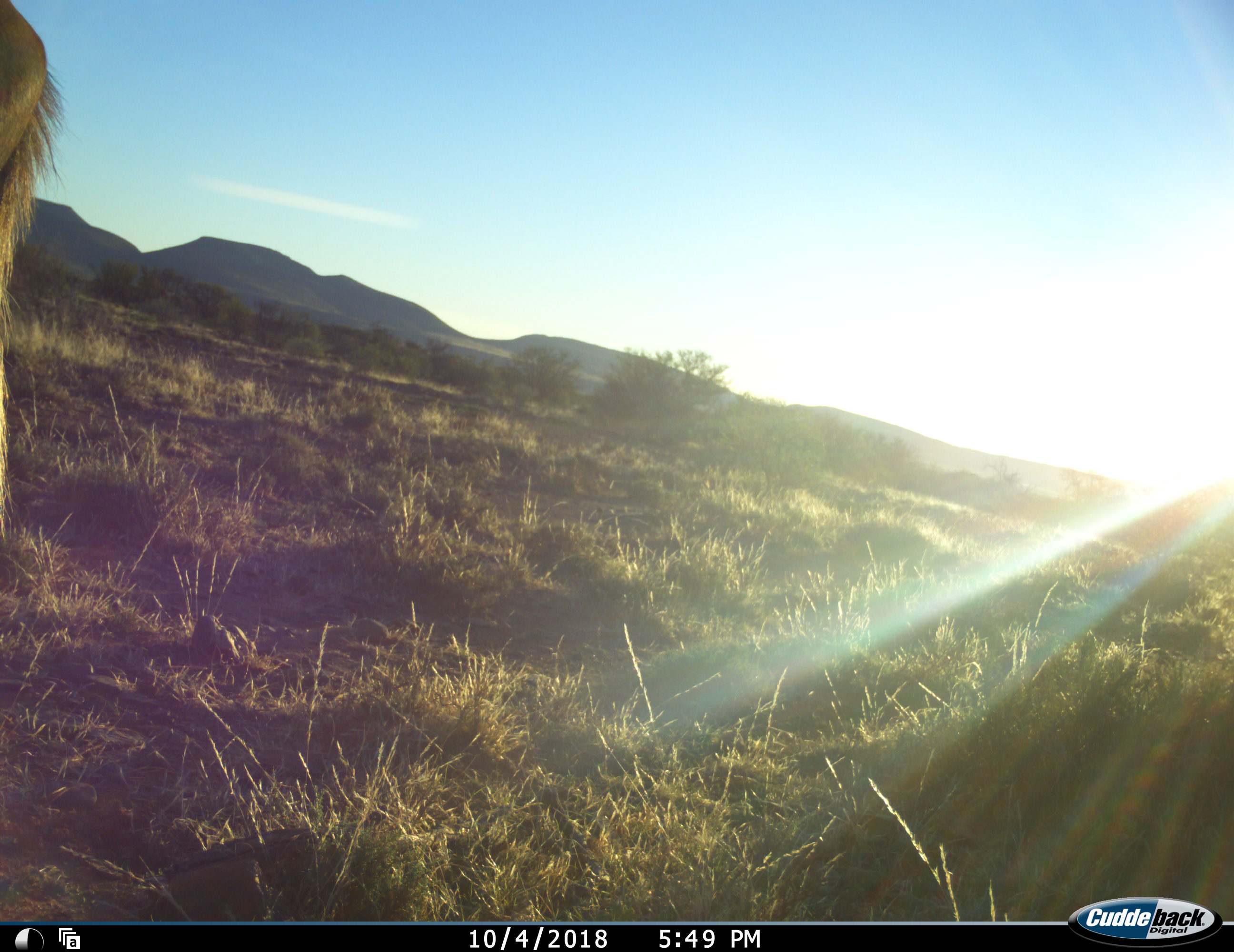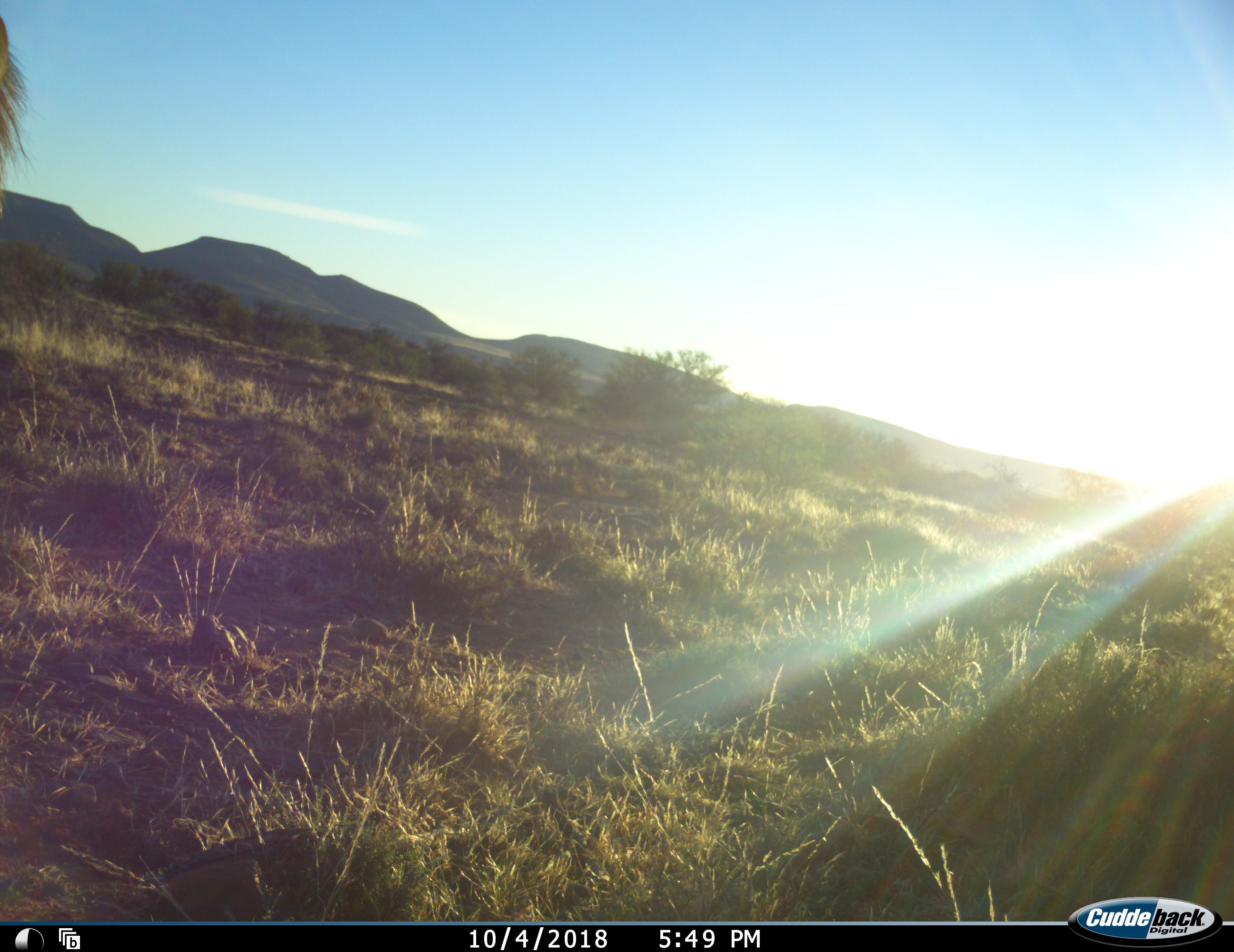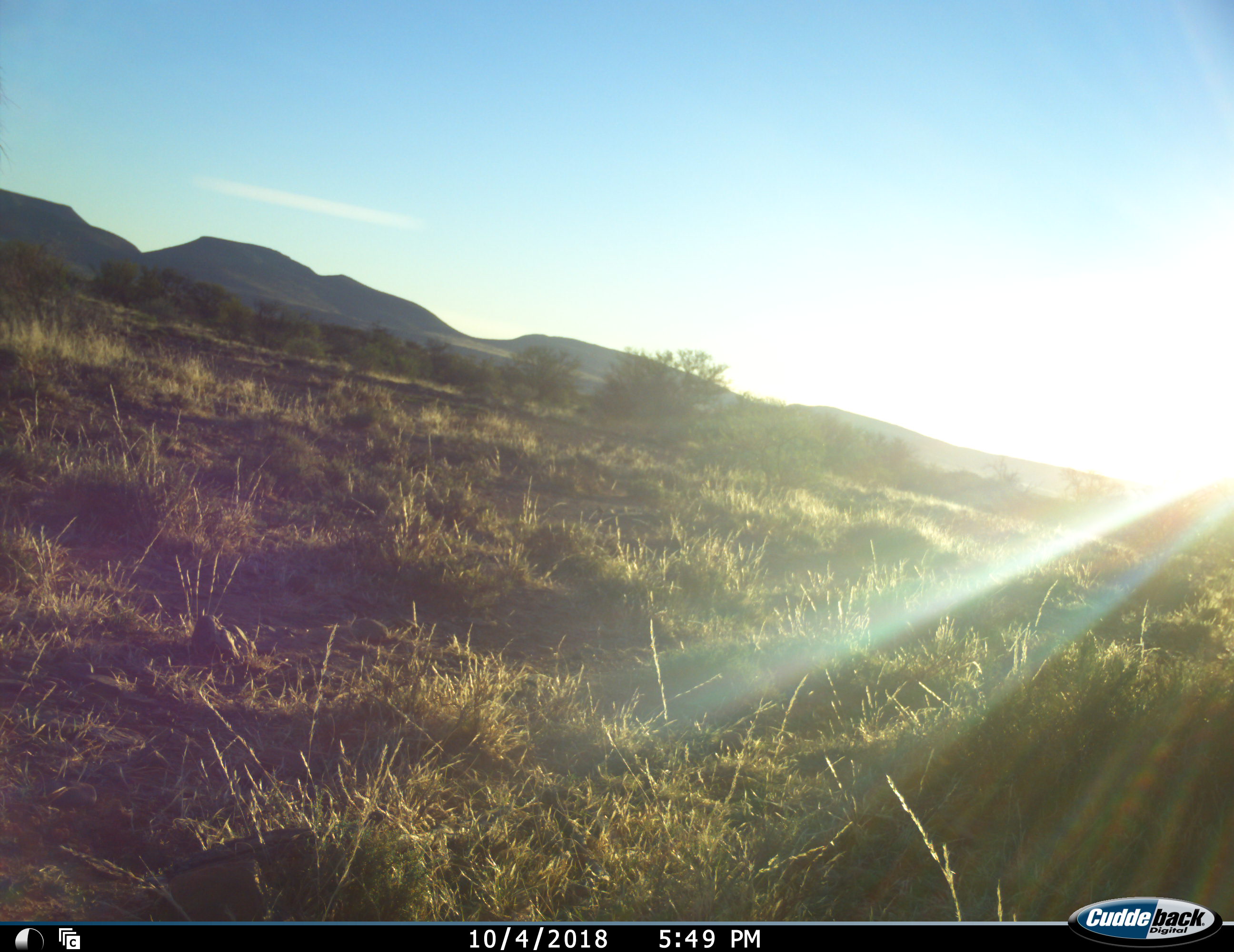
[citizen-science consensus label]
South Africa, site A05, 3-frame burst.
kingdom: Animalia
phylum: Chordata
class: Mammalia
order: Artiodactyla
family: Bovidae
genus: Tragelaphus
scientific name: Tragelaphus strepsiceros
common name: greater kudu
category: kudu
Kudu (greater kudu) (Tragelaphus strepsiceros), count 1. Behavior (volunteer vote fractions): standing 83%, resting 0%, moving 17%, interacting 0%. Young present (vote fraction): 0%. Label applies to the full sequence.